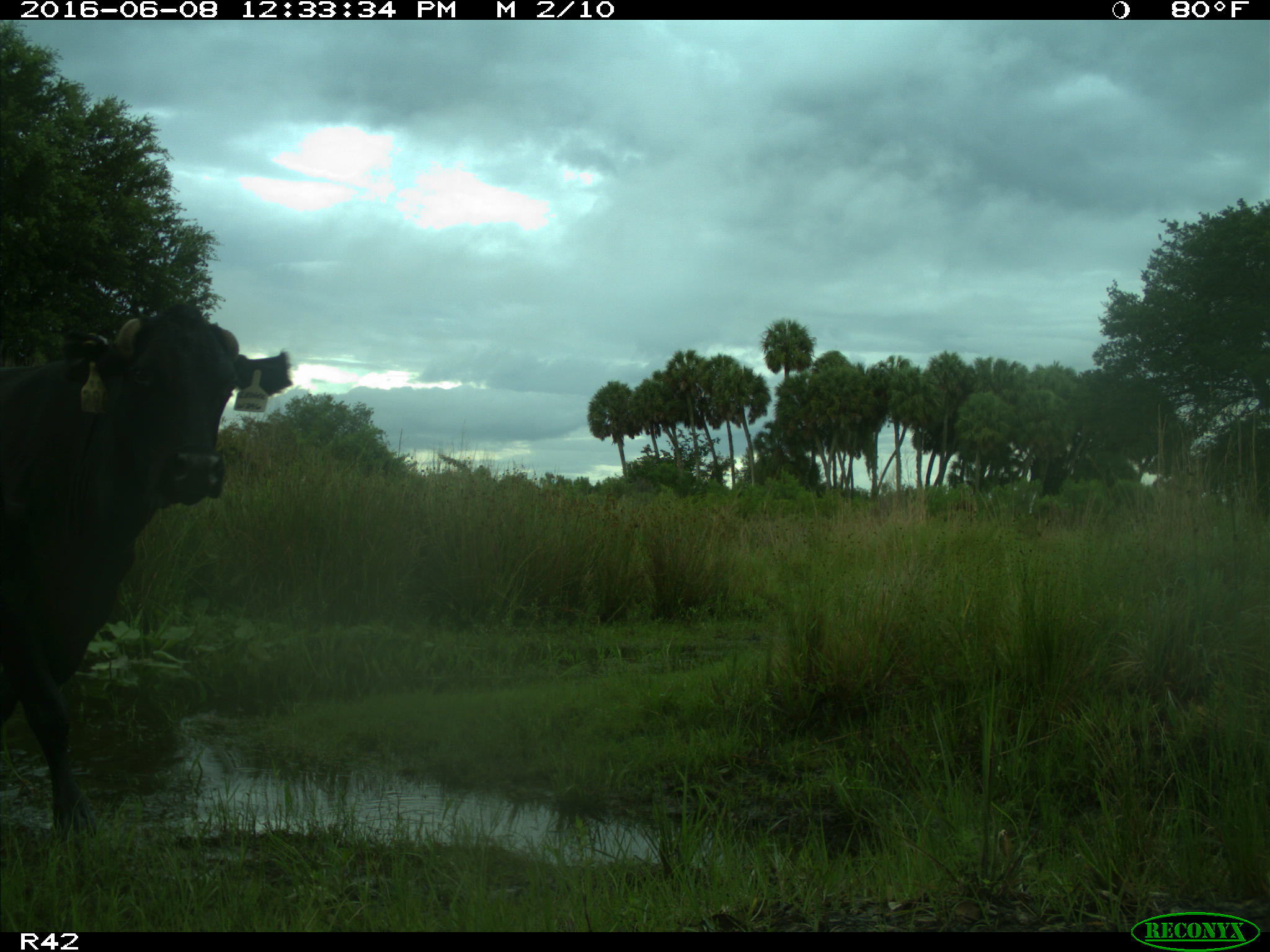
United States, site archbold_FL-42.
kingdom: Animalia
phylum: Chordata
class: Mammalia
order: Artiodactyla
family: Bovidae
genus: Bos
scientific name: Bos taurus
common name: domestic cow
Bos taurus (domestic cow).